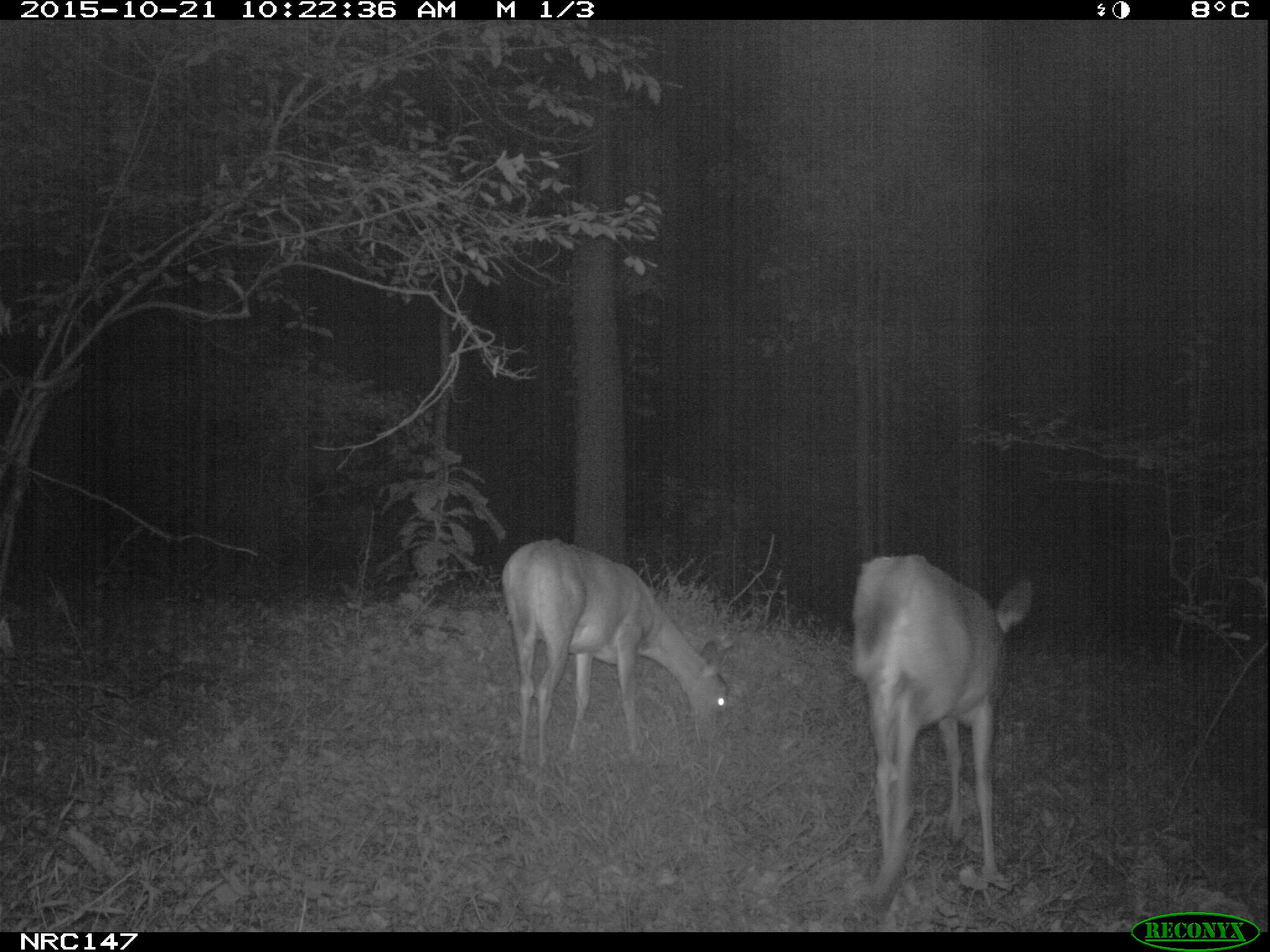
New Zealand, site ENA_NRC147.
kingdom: Animalia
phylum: Chordata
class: Mammalia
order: Artiodactyla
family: Cervidae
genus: Odocoileus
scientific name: Odocoileus virginianus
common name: white-tailed deer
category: white tailed deer